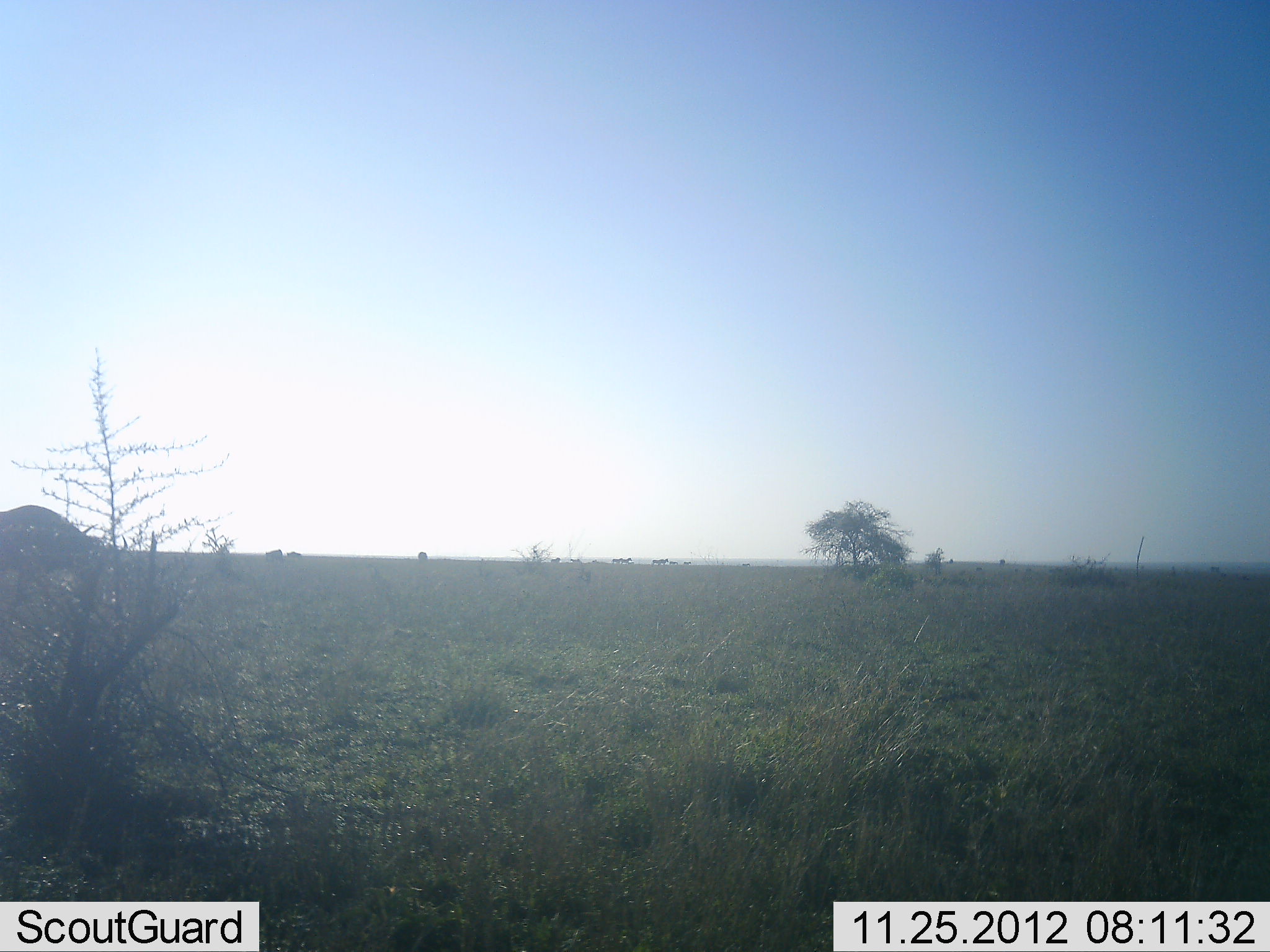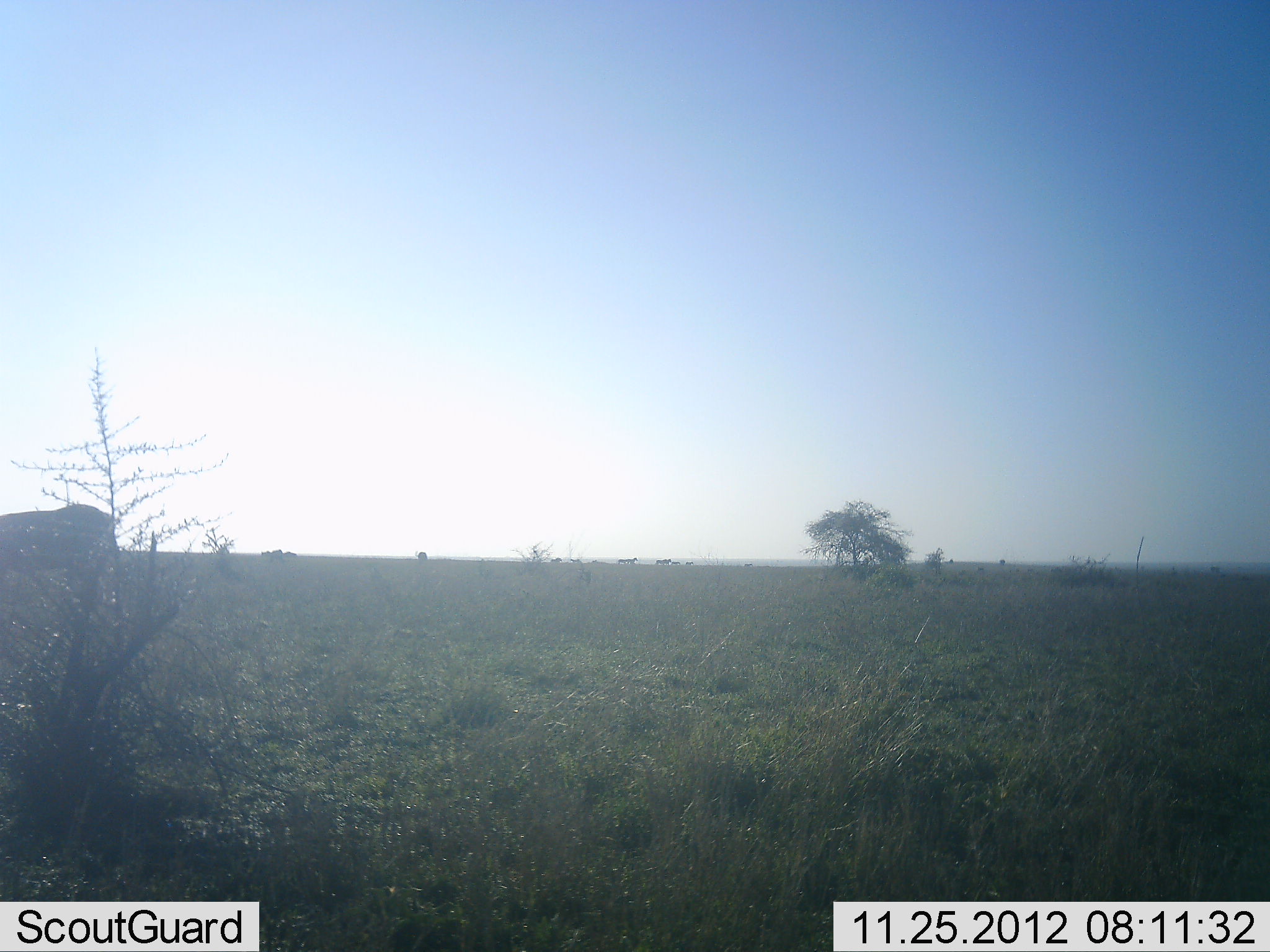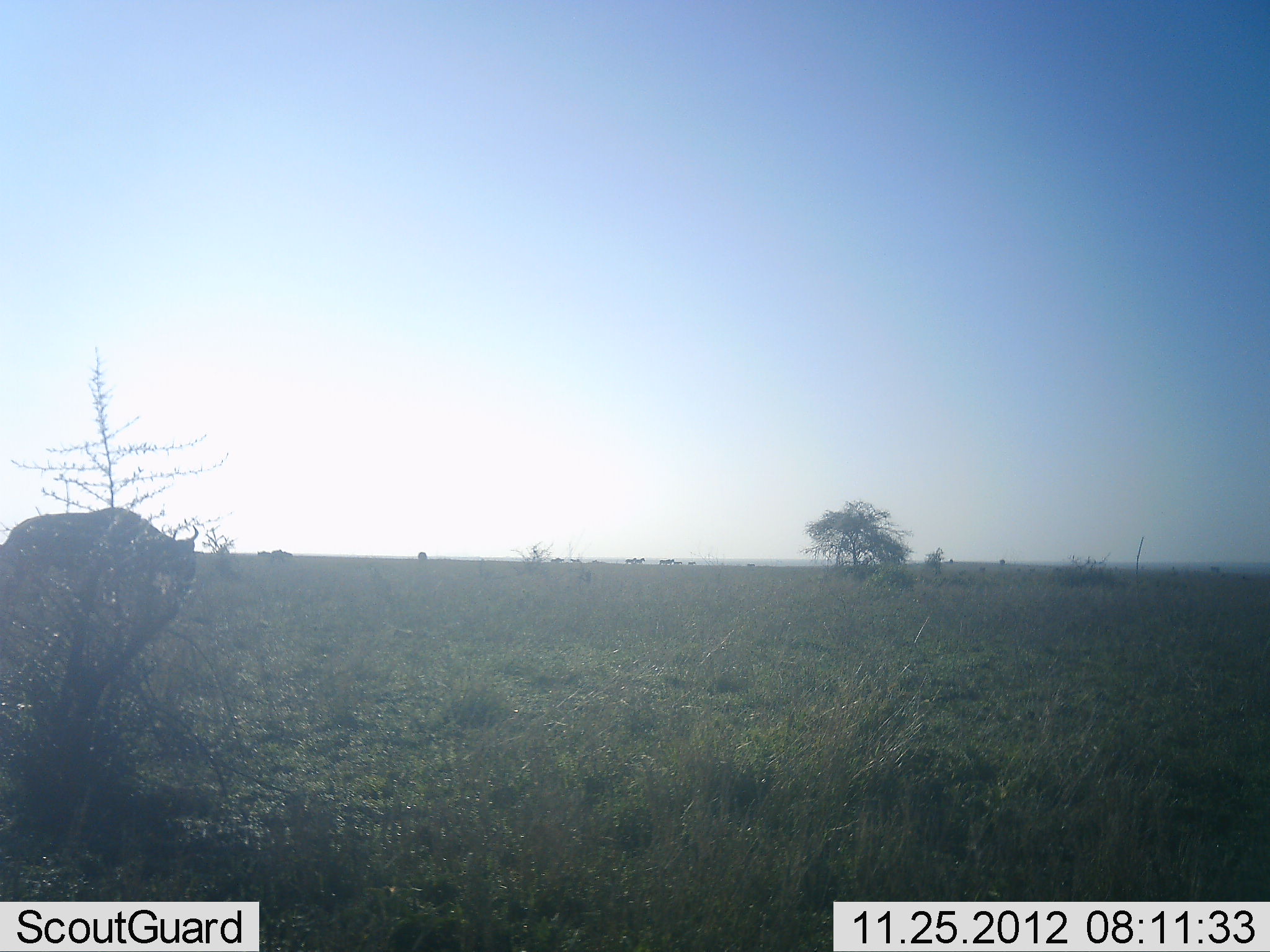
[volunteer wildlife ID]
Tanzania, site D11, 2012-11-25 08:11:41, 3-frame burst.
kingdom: Animalia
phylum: Chordata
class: Mammalia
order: Artiodactyla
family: Bovidae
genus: Connochaetes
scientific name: Connochaetes taurinus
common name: blue wildebeest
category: wildebeest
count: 1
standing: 8%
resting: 0%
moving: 92%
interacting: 0%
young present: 0%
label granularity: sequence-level